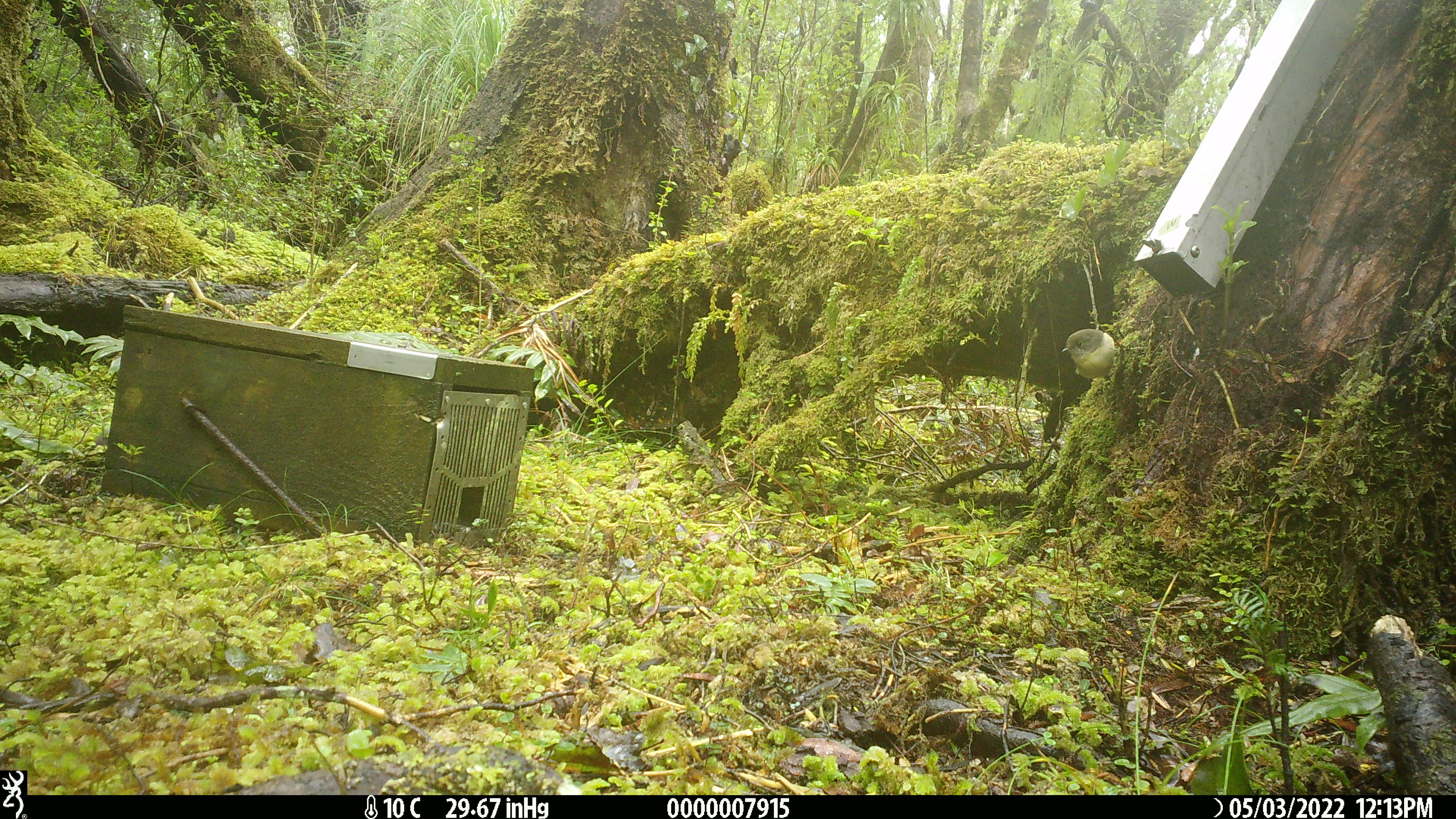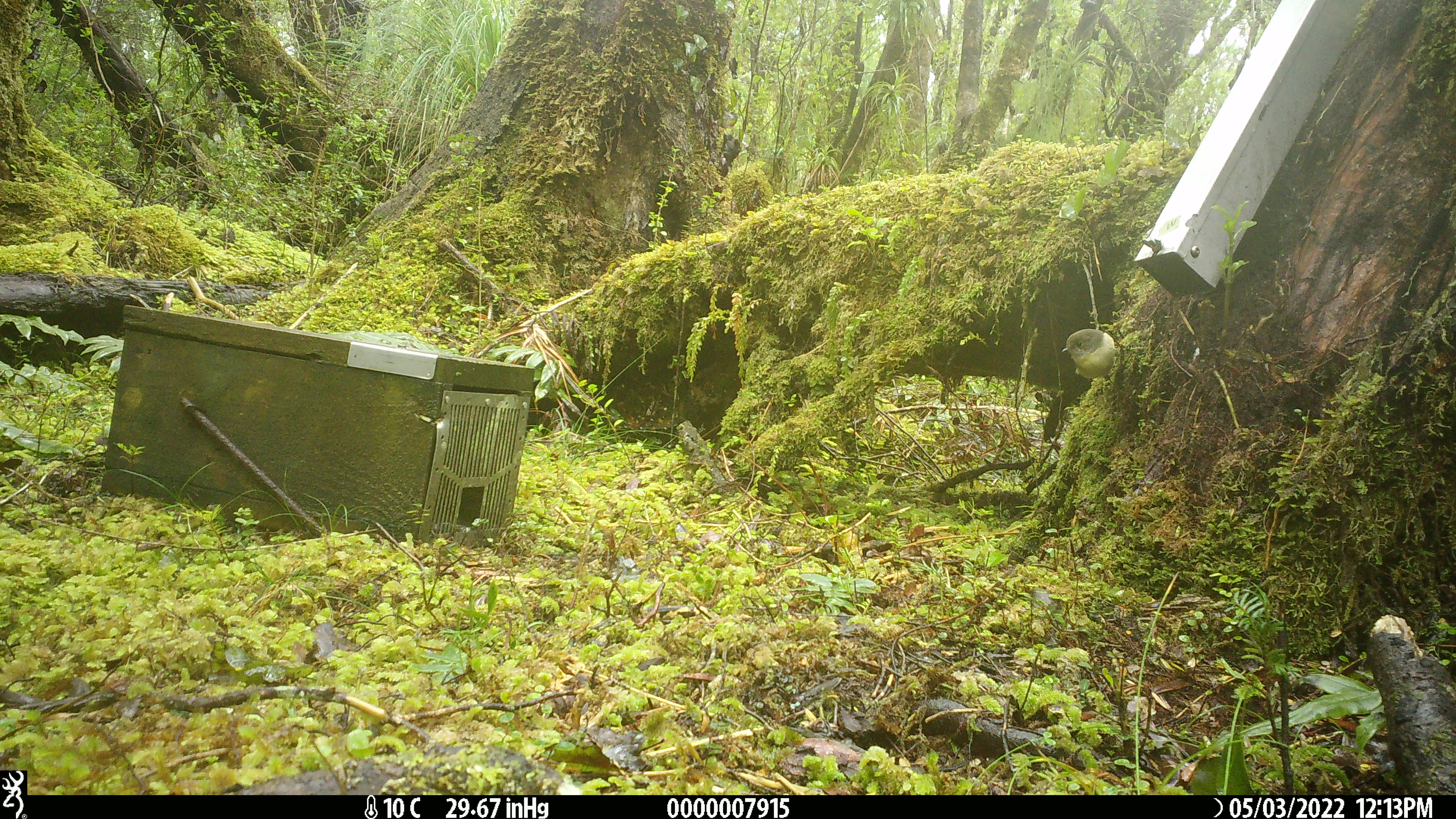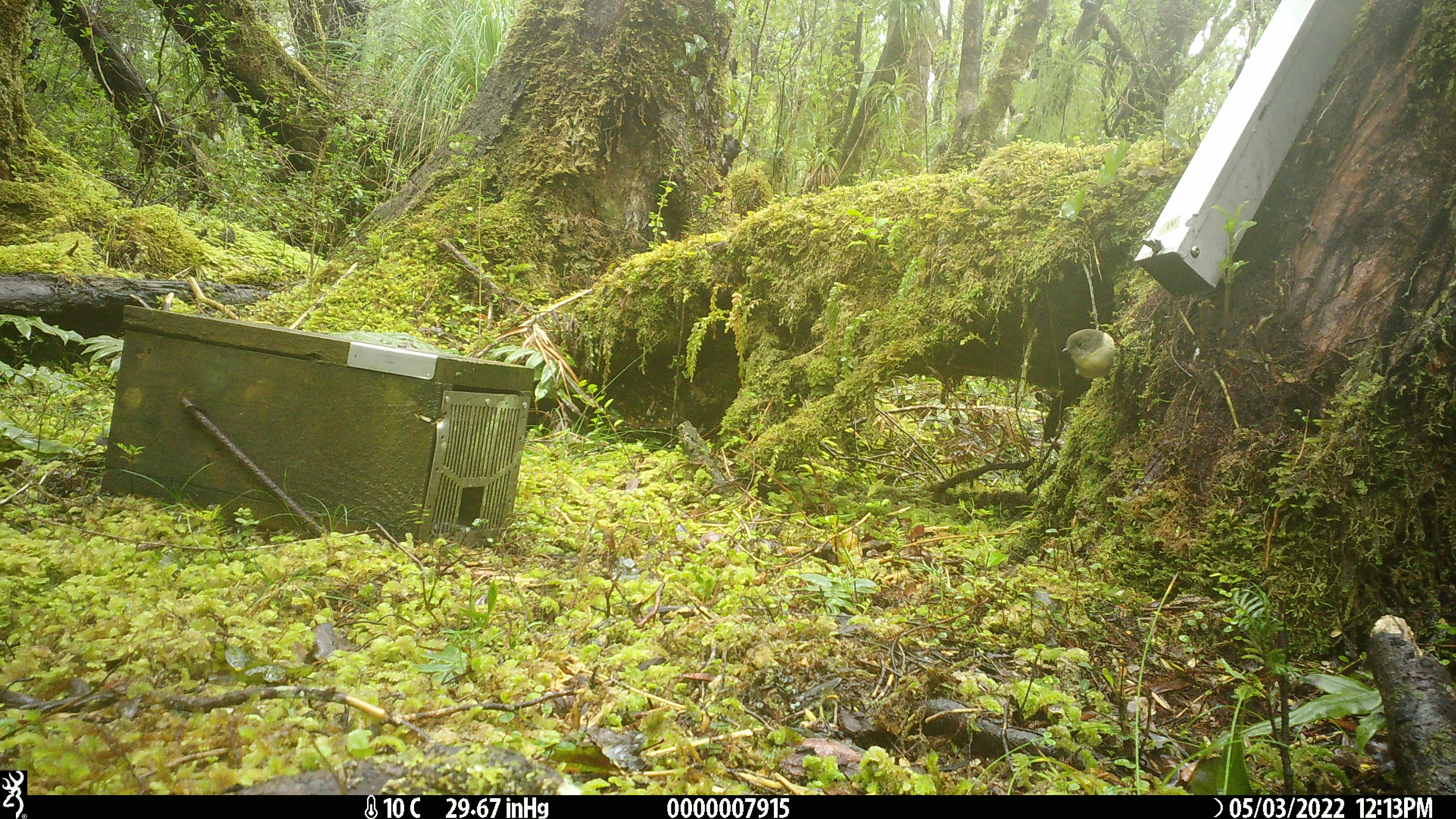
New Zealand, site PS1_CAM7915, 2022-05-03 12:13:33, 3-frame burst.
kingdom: Animalia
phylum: Chordata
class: Aves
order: Passeriformes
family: Petroicidae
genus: Petroica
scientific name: Petroica macrocephala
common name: tomtit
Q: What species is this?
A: Tomtit (Petroica macrocephala).